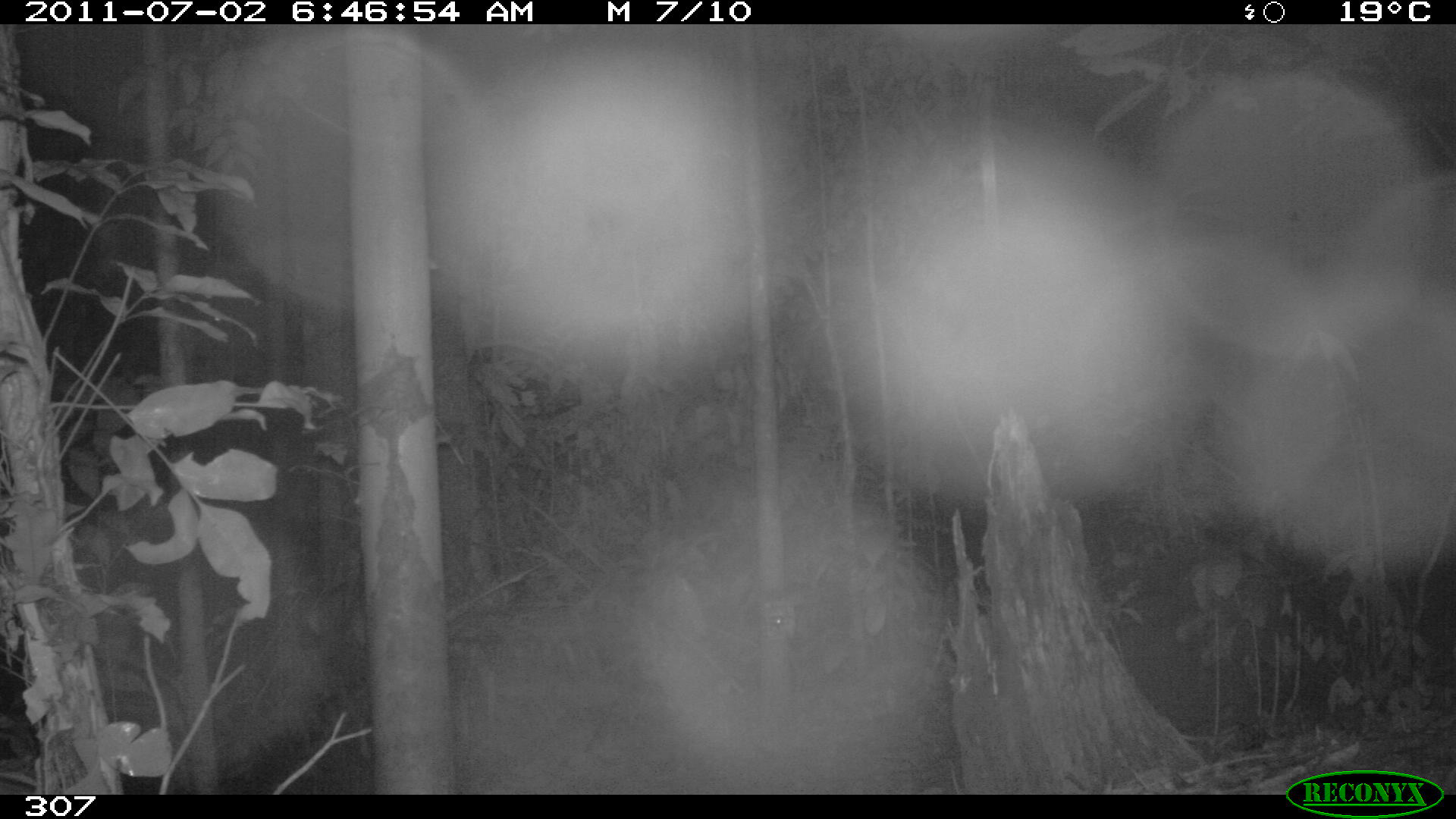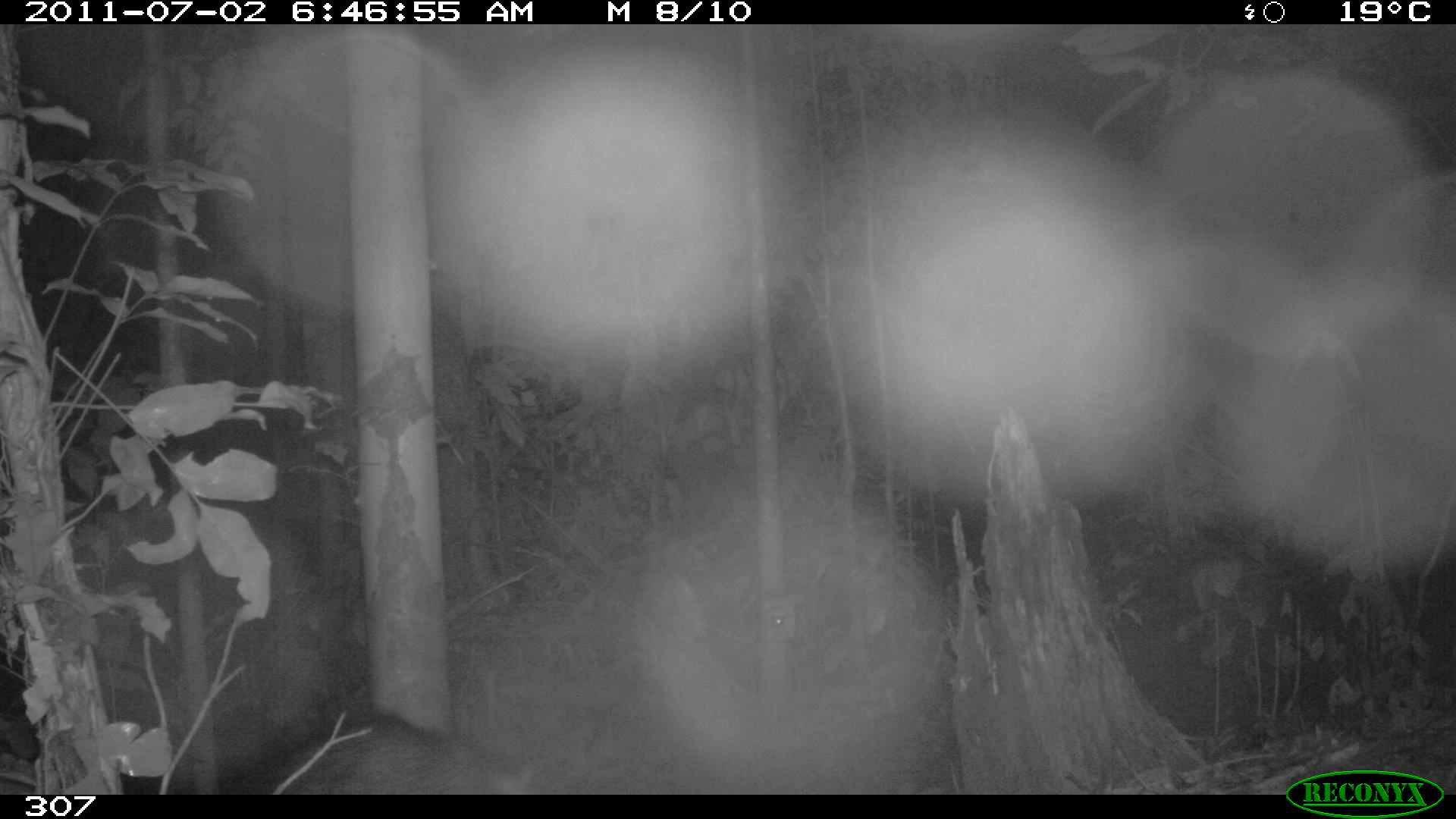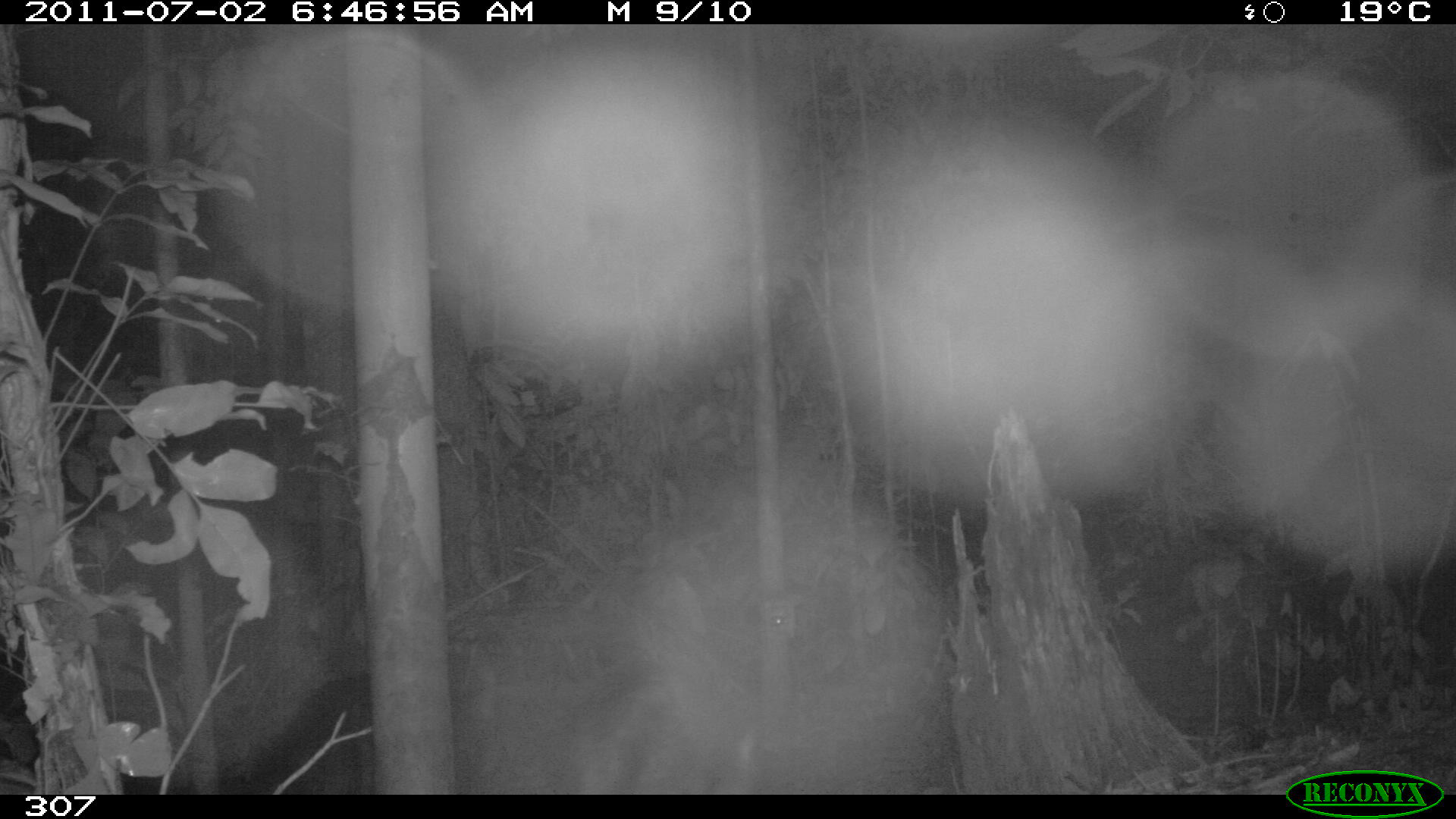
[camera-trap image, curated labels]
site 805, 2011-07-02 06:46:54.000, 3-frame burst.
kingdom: Animalia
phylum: Chordata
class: Mammalia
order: Artiodactyla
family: Tayassuidae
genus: Tayassu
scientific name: Tayassu pecari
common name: white-lipped peccary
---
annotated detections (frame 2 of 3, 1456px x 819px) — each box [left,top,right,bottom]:
tayassu pecari: [225,712,534,795]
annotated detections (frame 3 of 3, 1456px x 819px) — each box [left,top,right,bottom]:
tayassu pecari: [566,684,755,794]